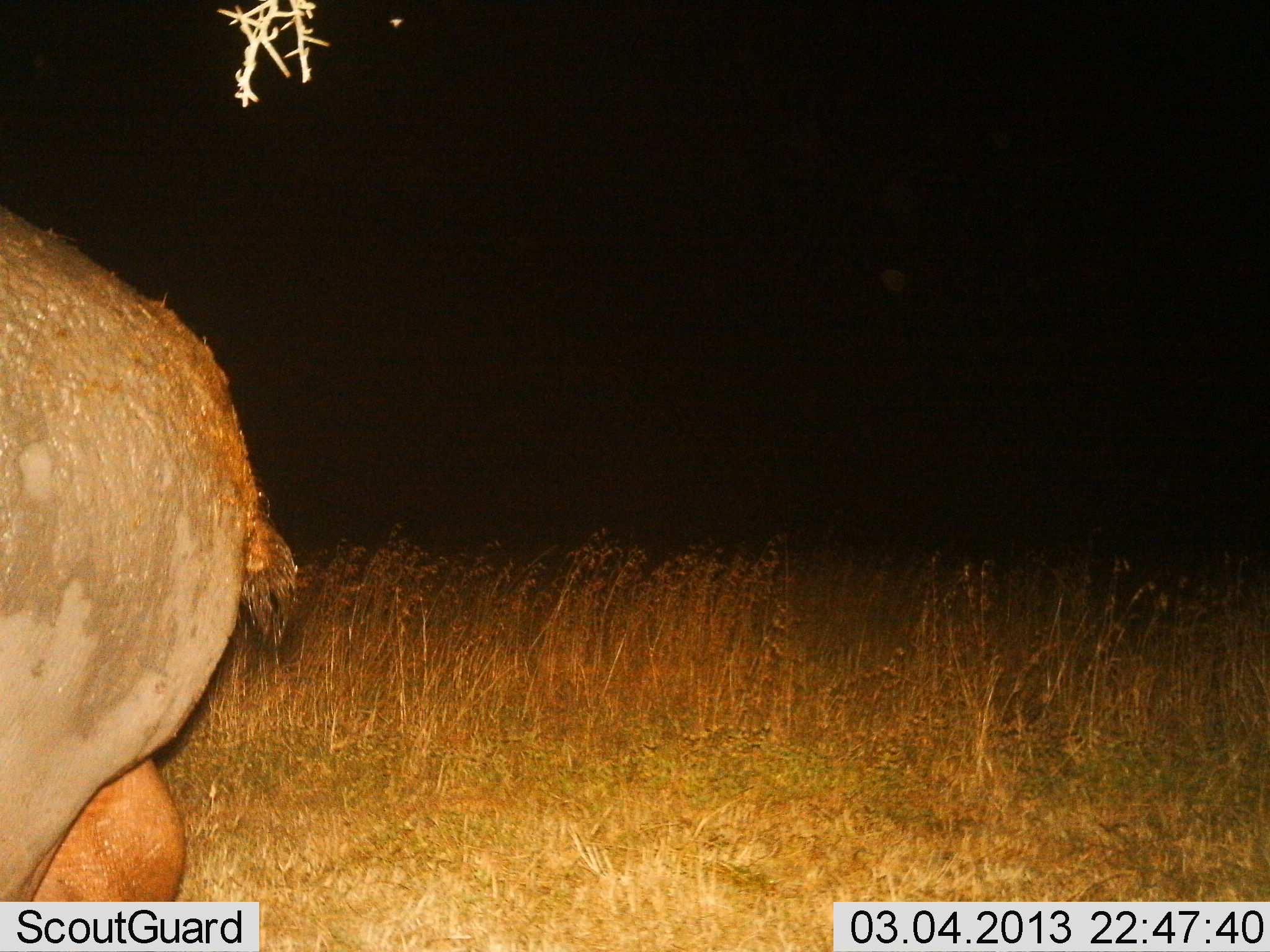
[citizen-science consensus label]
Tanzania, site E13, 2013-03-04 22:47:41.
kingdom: Animalia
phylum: Chordata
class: Mammalia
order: Artiodactyla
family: Hippopotamidae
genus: Hippopotamus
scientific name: Hippopotamus amphibius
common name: hippopotamus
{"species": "hippopotamus (Hippopotamus amphibius)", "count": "1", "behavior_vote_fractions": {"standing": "44%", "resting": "0%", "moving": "56%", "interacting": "0%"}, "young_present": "0%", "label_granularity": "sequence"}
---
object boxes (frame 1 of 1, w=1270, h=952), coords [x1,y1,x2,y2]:
animal: [0,209,299,901]